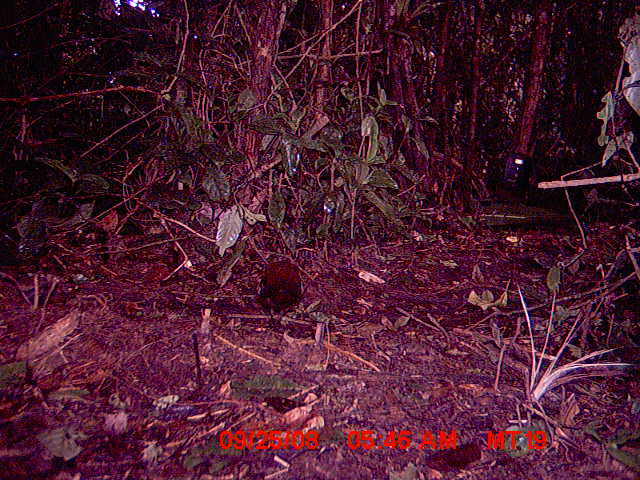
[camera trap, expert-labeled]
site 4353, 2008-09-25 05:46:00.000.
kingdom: Animalia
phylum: Chordata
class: Aves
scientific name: Aves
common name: bird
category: unknown bird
Unknown bird (bird) (Aves), count 1.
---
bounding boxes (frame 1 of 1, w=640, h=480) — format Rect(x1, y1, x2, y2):
unknown bird: Rect(254, 260, 306, 330)